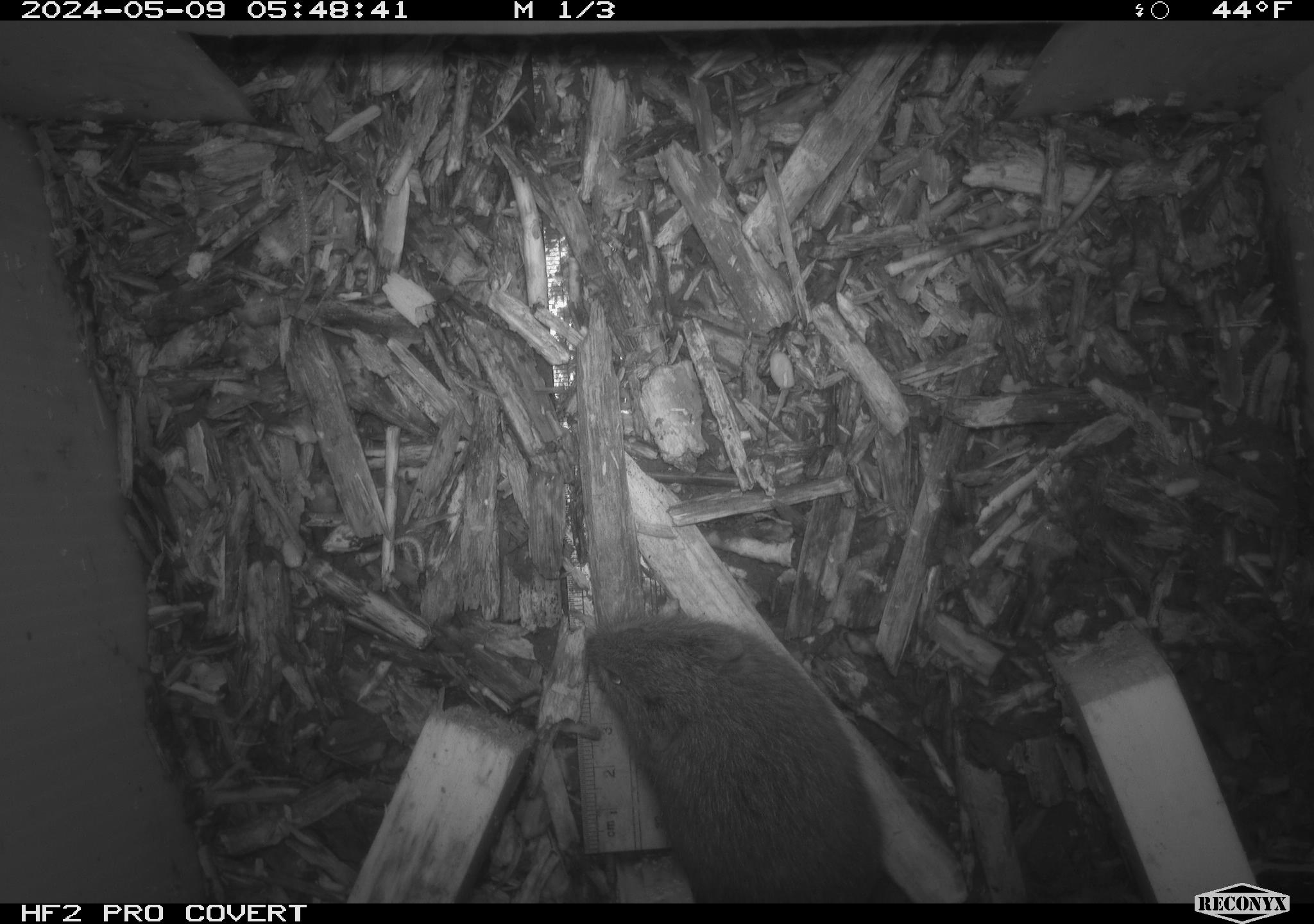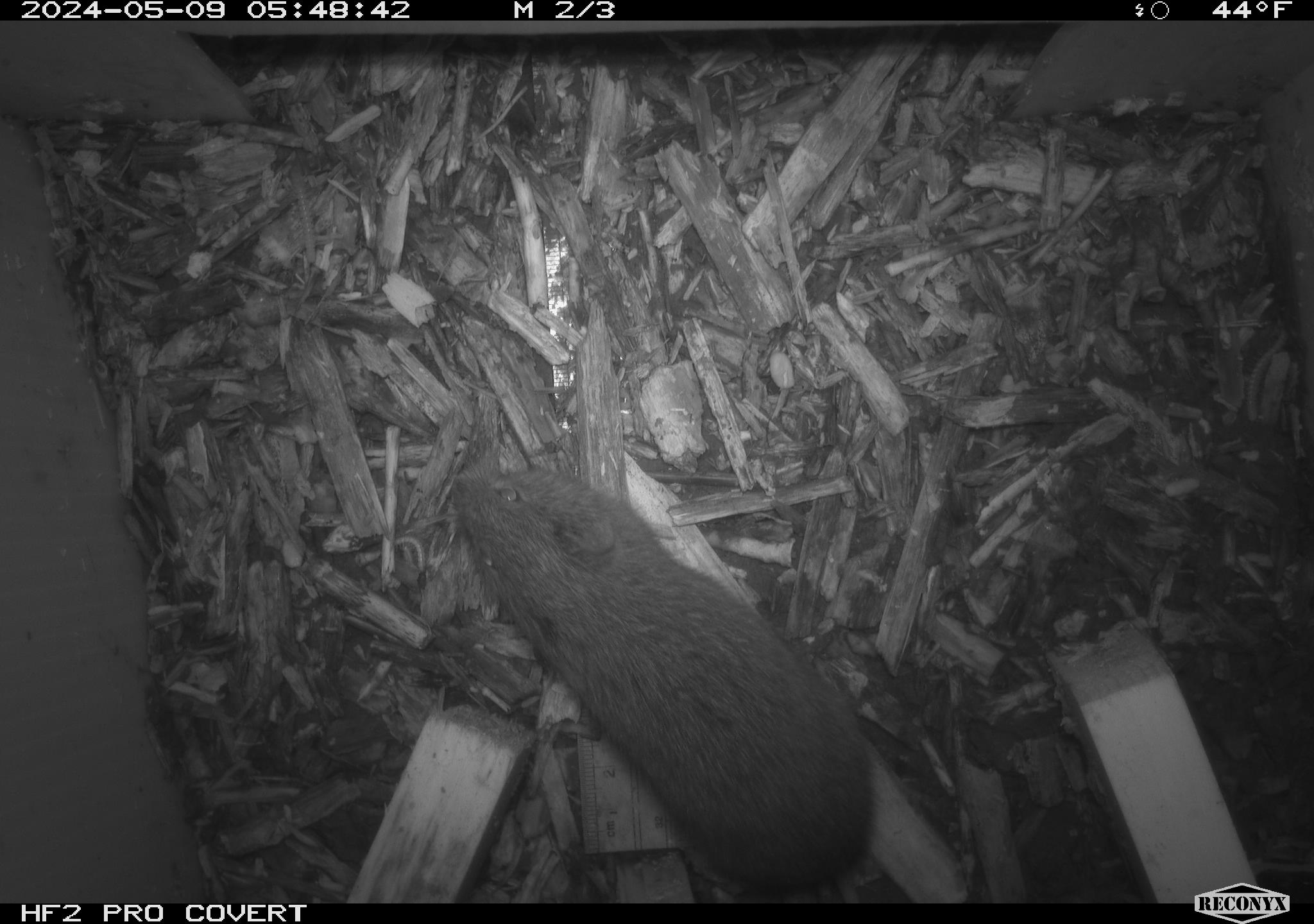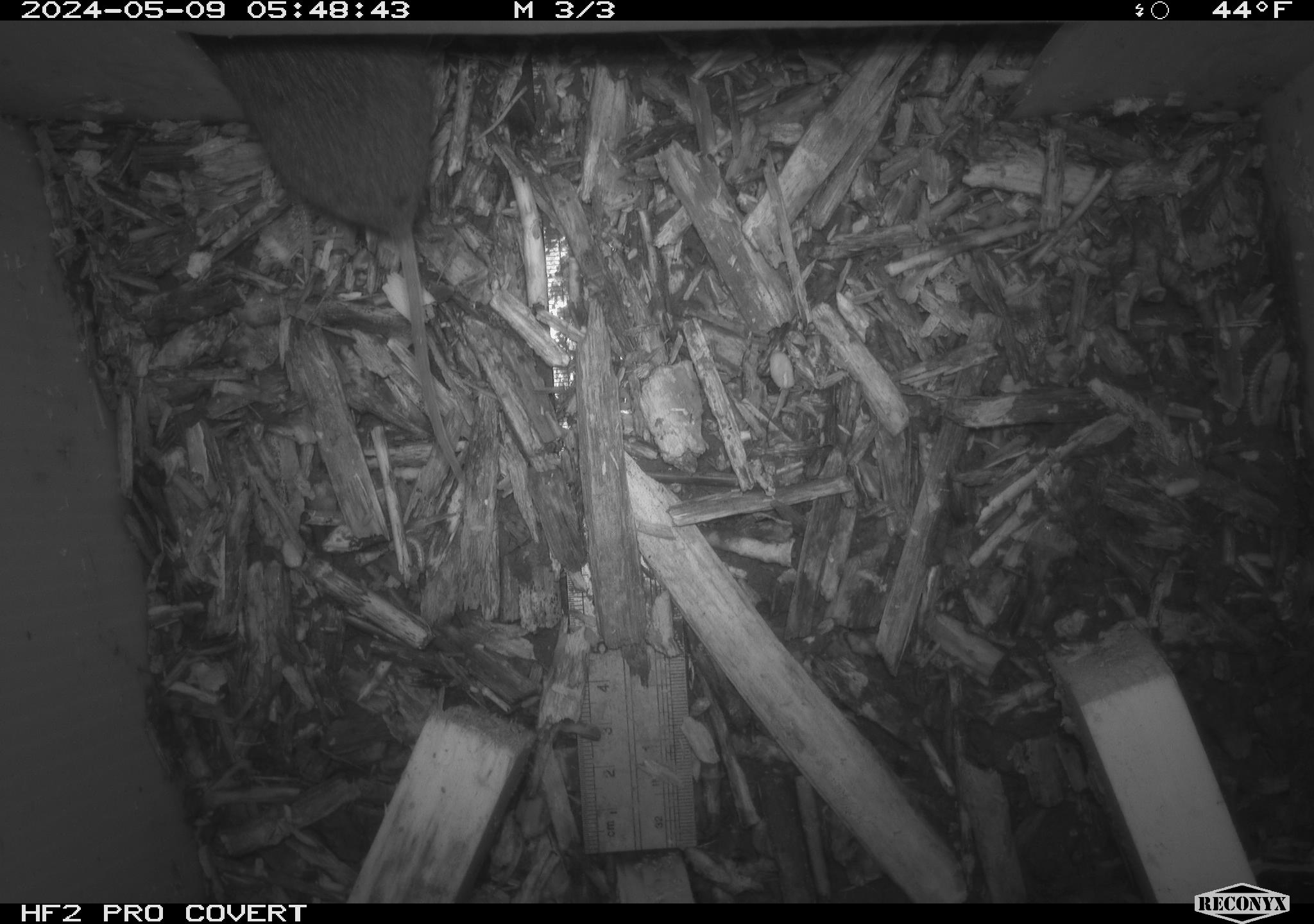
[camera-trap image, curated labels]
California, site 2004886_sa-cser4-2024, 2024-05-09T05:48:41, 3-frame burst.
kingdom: Animalia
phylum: Chordata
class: Mammalia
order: Rodentia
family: Cricetidae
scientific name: Cricetidae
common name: hamsters, voles, lemmings, and allies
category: cricetidae family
Cricetidae family (hamsters, voles, lemmings, and allies) (Cricetidae).